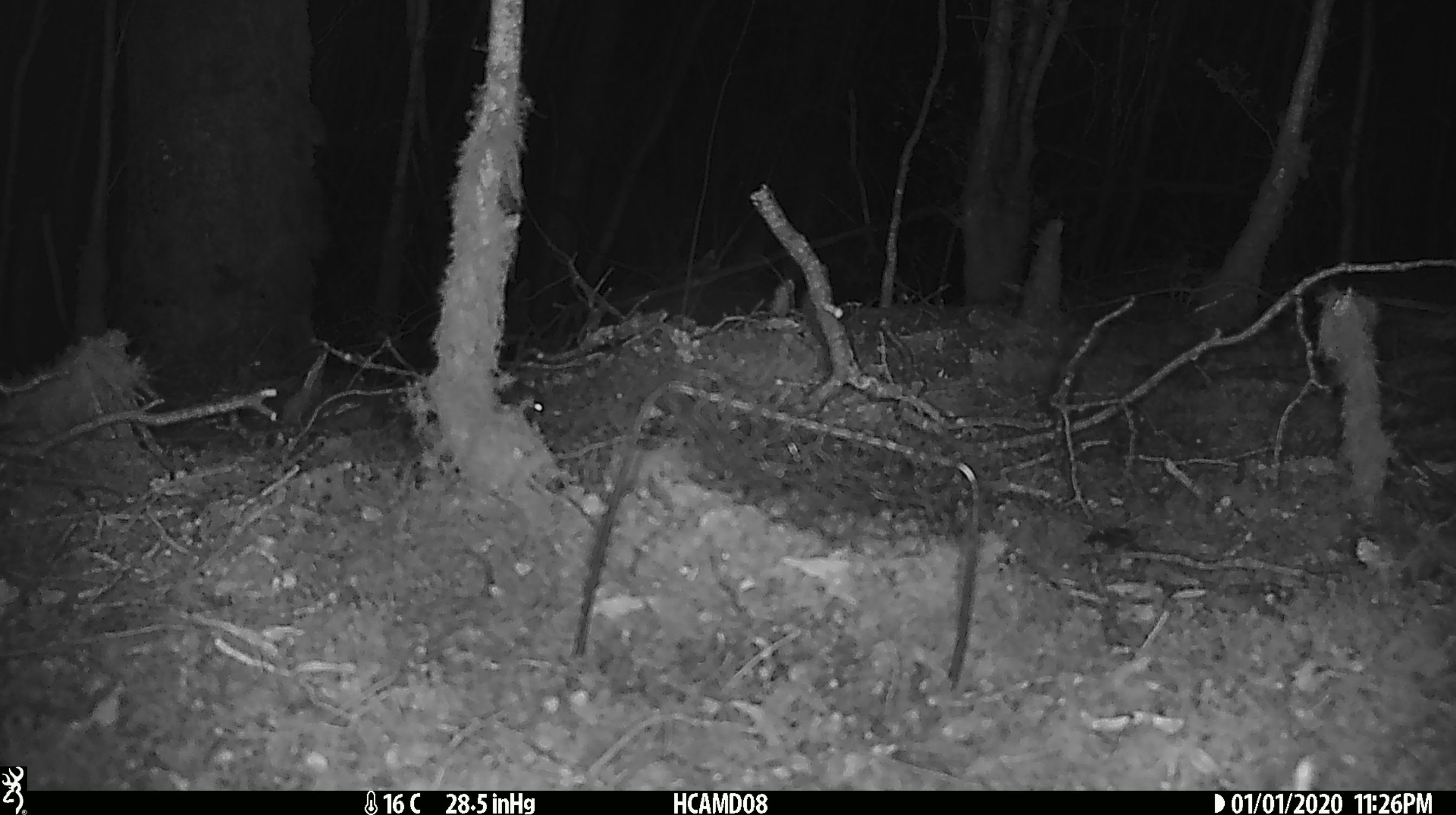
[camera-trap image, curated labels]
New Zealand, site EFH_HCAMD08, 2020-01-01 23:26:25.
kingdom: Animalia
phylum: Chordata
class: Mammalia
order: Rodentia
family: Muridae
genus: Mus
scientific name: Mus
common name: mouse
Mouse (Mus).